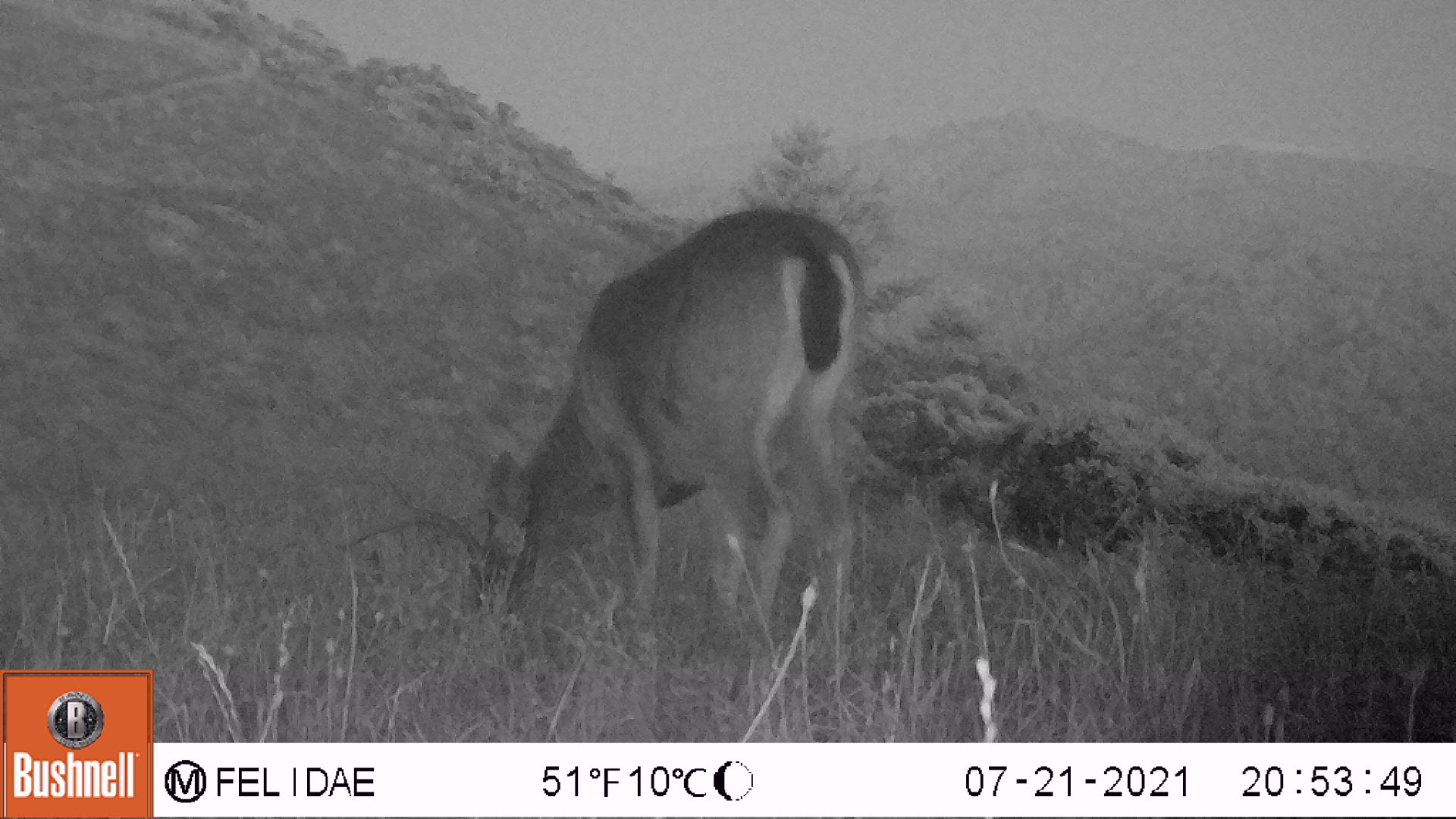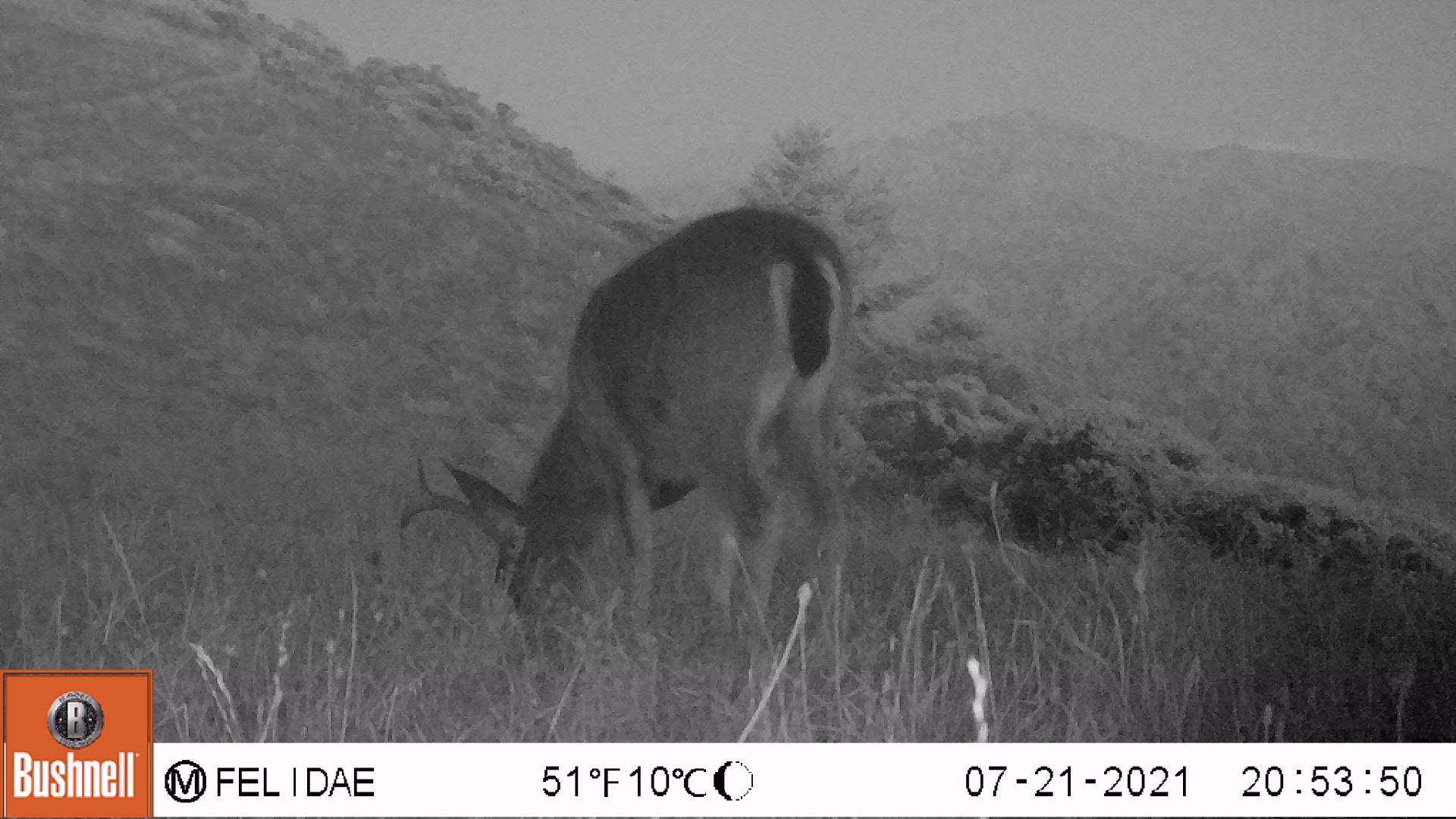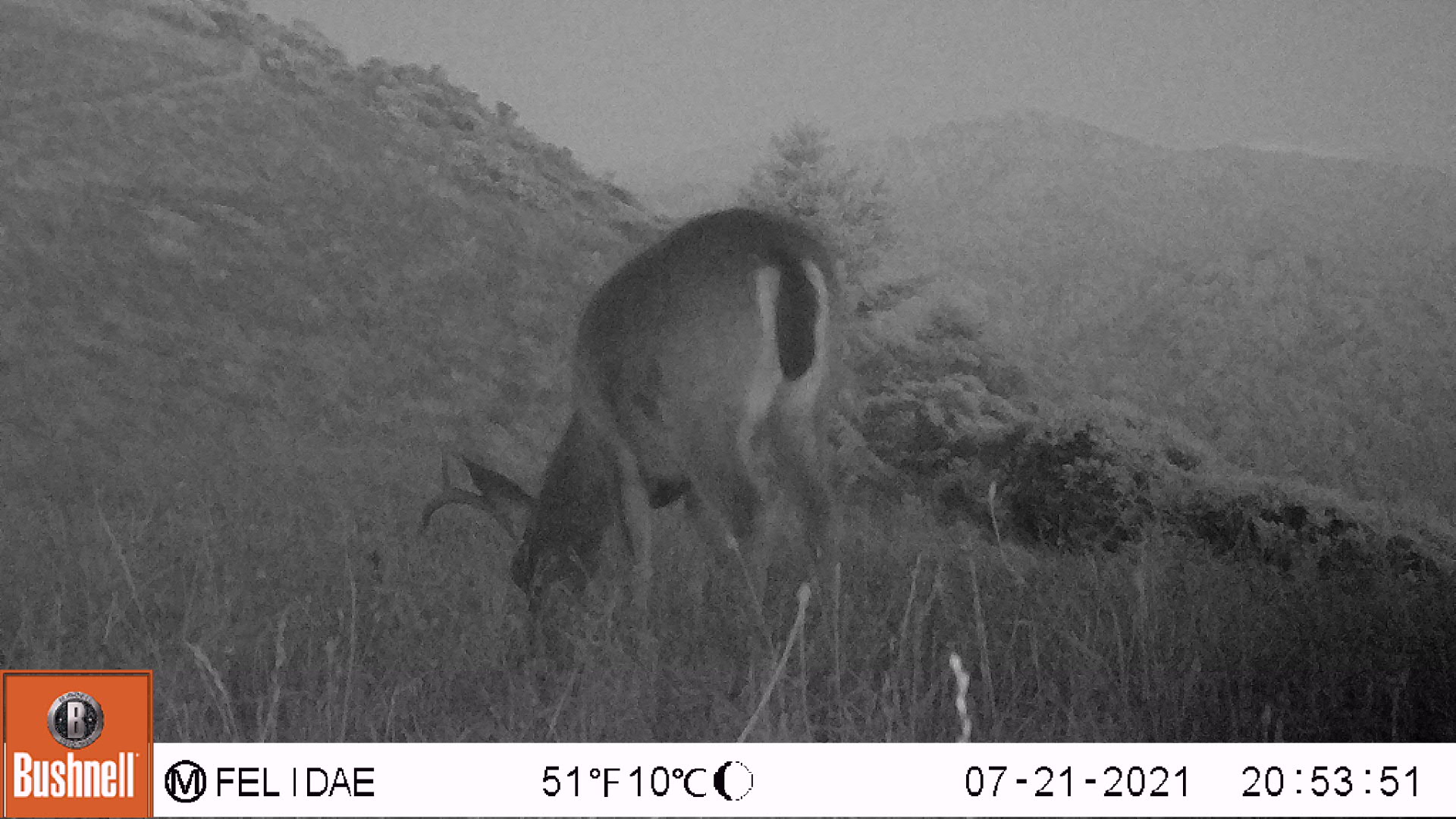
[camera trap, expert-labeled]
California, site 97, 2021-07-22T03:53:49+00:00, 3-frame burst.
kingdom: Animalia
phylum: Chordata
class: Mammalia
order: Artiodactyla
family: Cervidae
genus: Odocoileus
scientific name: Odocoileus hemionus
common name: mule deer